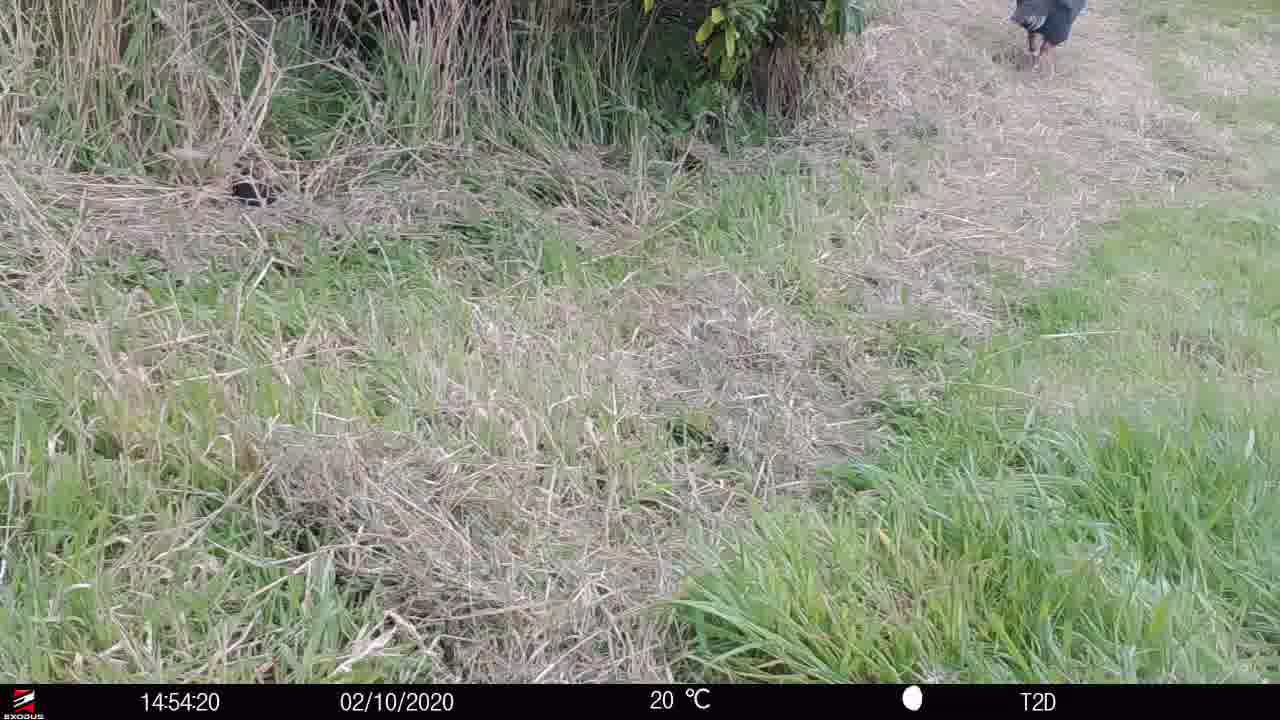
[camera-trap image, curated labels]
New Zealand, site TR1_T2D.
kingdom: Animalia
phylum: Chordata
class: Aves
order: Gruiformes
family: Rallidae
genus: Porphyrio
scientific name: Porphyrio mantelli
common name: takahe